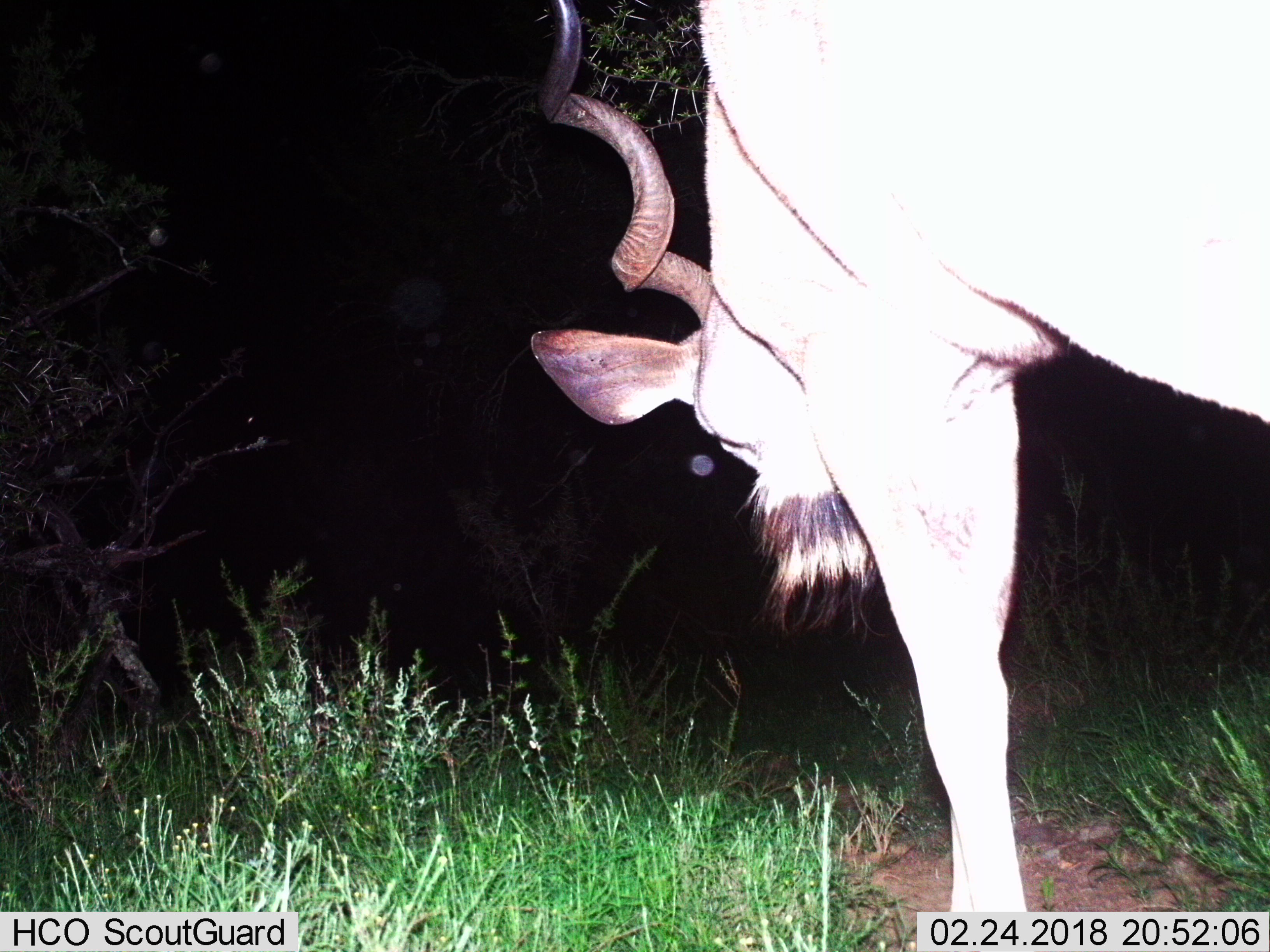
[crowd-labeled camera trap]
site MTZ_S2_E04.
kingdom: Animalia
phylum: Chordata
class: Mammalia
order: Artiodactyla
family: Bovidae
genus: Tragelaphus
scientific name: Tragelaphus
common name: kudu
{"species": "kudu (Tragelaphus)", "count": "1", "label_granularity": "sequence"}